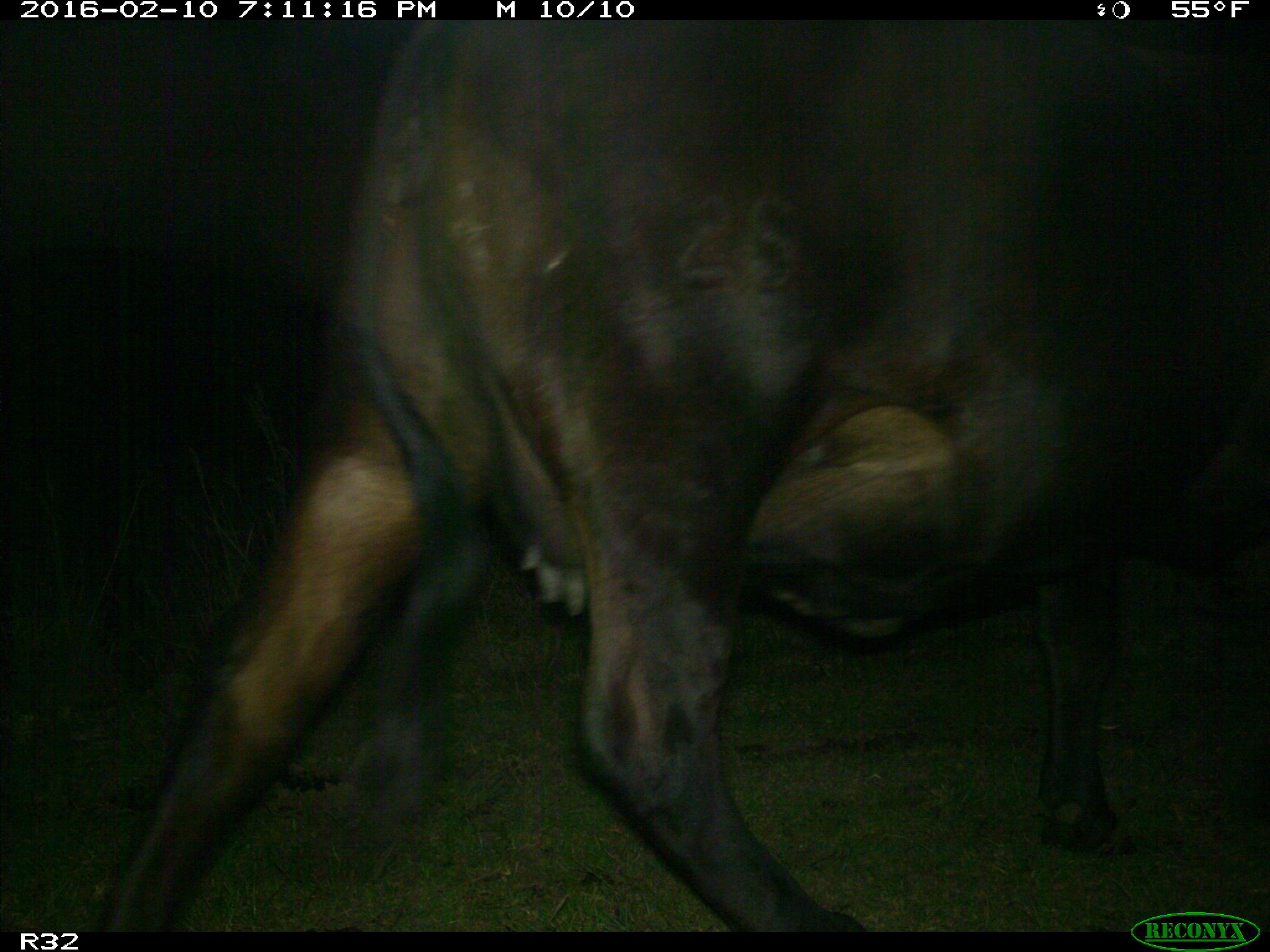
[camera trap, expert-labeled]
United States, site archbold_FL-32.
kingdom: Animalia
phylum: Chordata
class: Mammalia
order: Artiodactyla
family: Bovidae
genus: Bos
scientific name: Bos taurus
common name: domestic cow